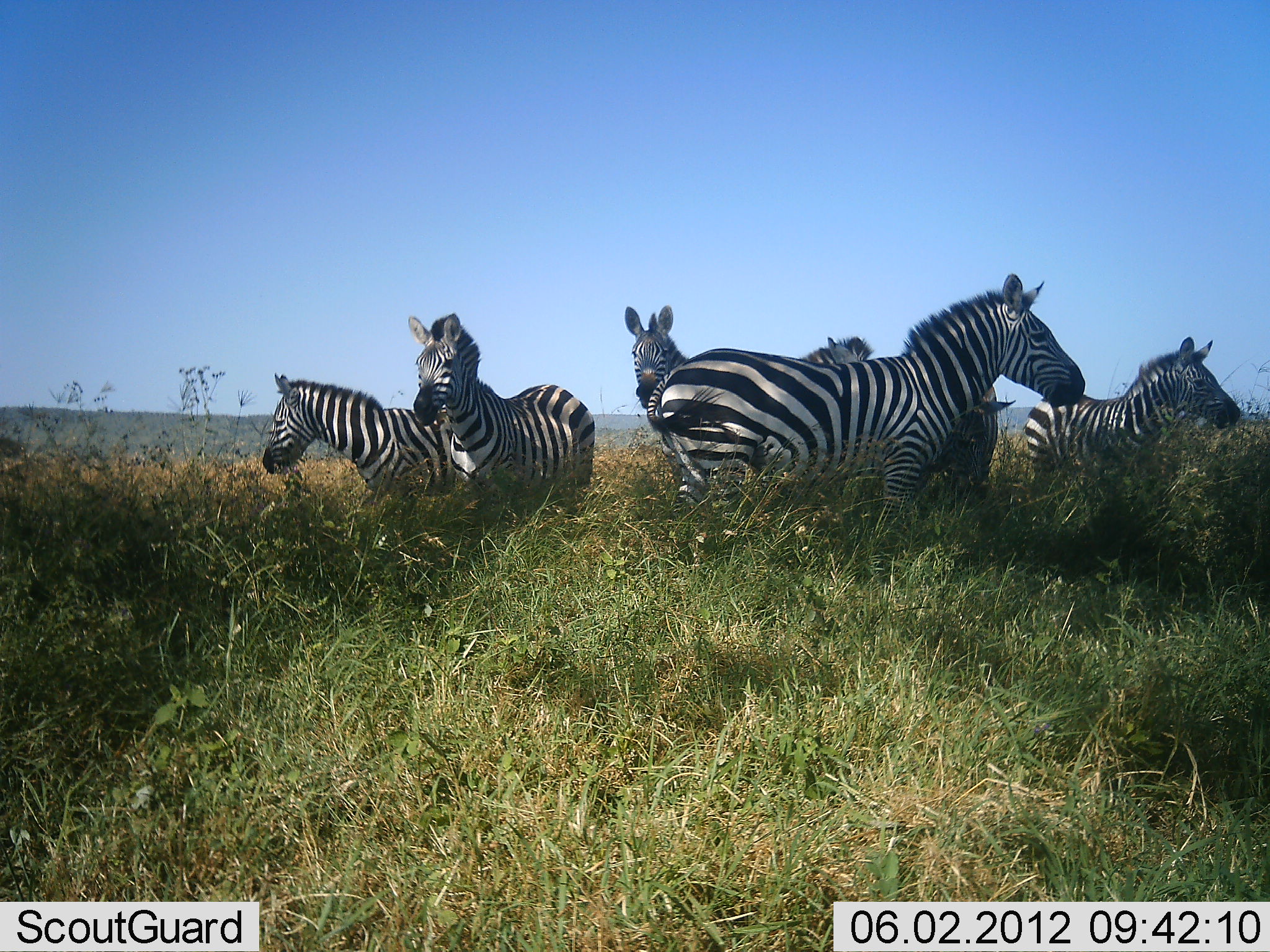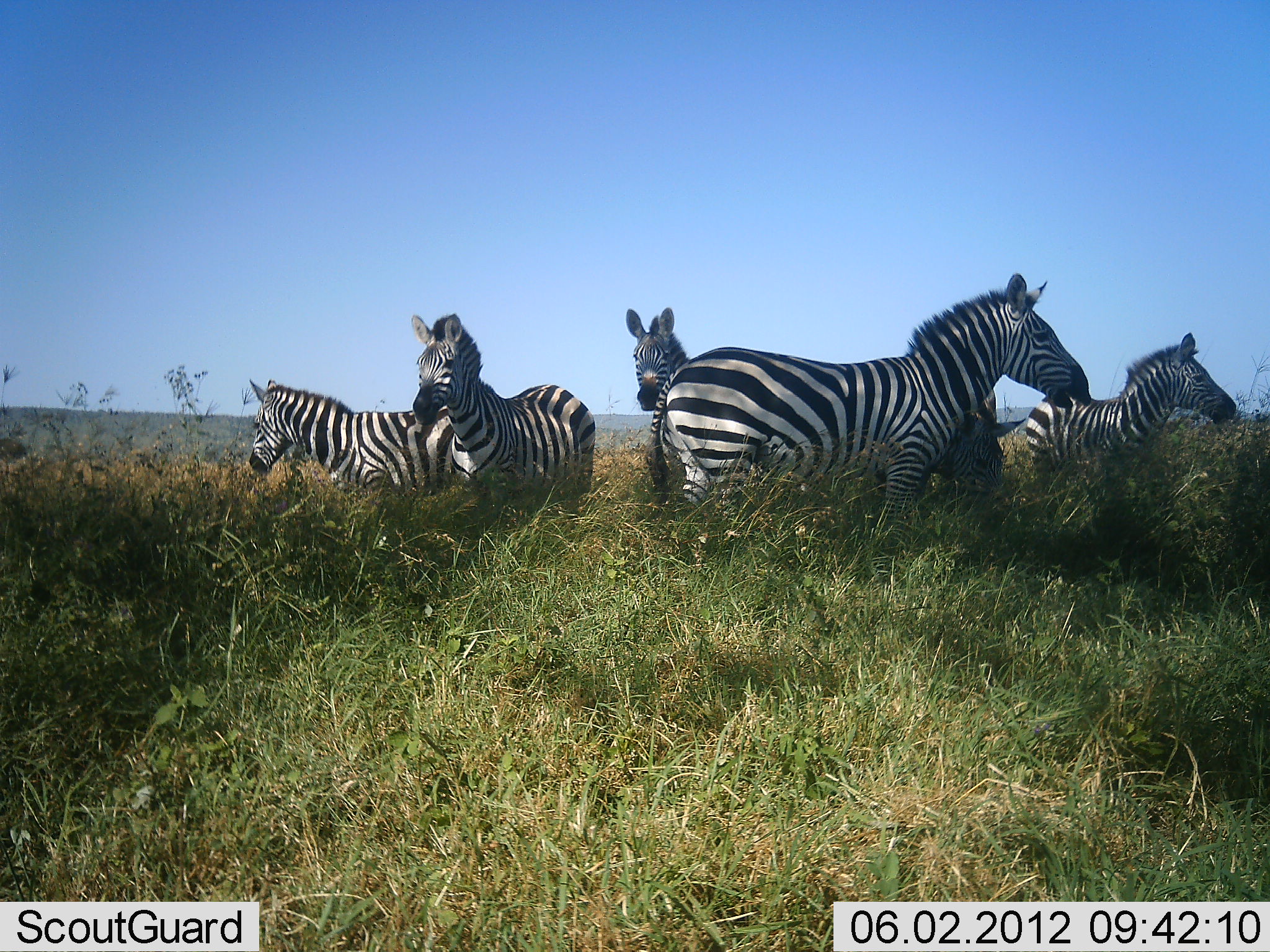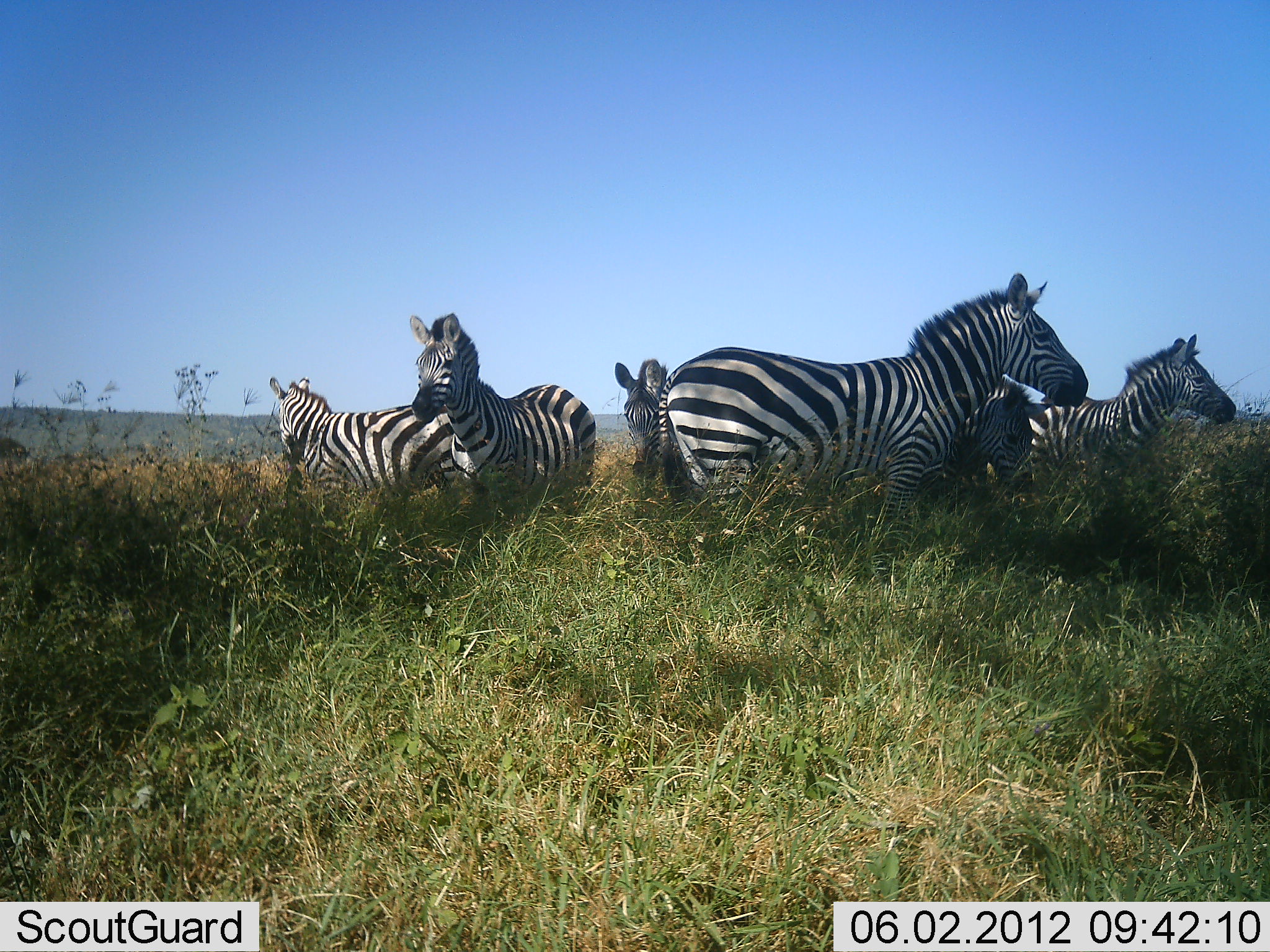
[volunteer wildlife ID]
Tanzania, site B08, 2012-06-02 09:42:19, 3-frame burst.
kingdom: Animalia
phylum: Chordata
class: Mammalia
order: Perissodactyla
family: Equidae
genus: Equus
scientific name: Equus quagga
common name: plains zebra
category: zebra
Zebra (plains zebra) (Equus quagga), count 6. Behavior (volunteer vote fractions): standing 100%, resting 0%, moving 0%, interacting 0%. Young present (vote fraction): 0%. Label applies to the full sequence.